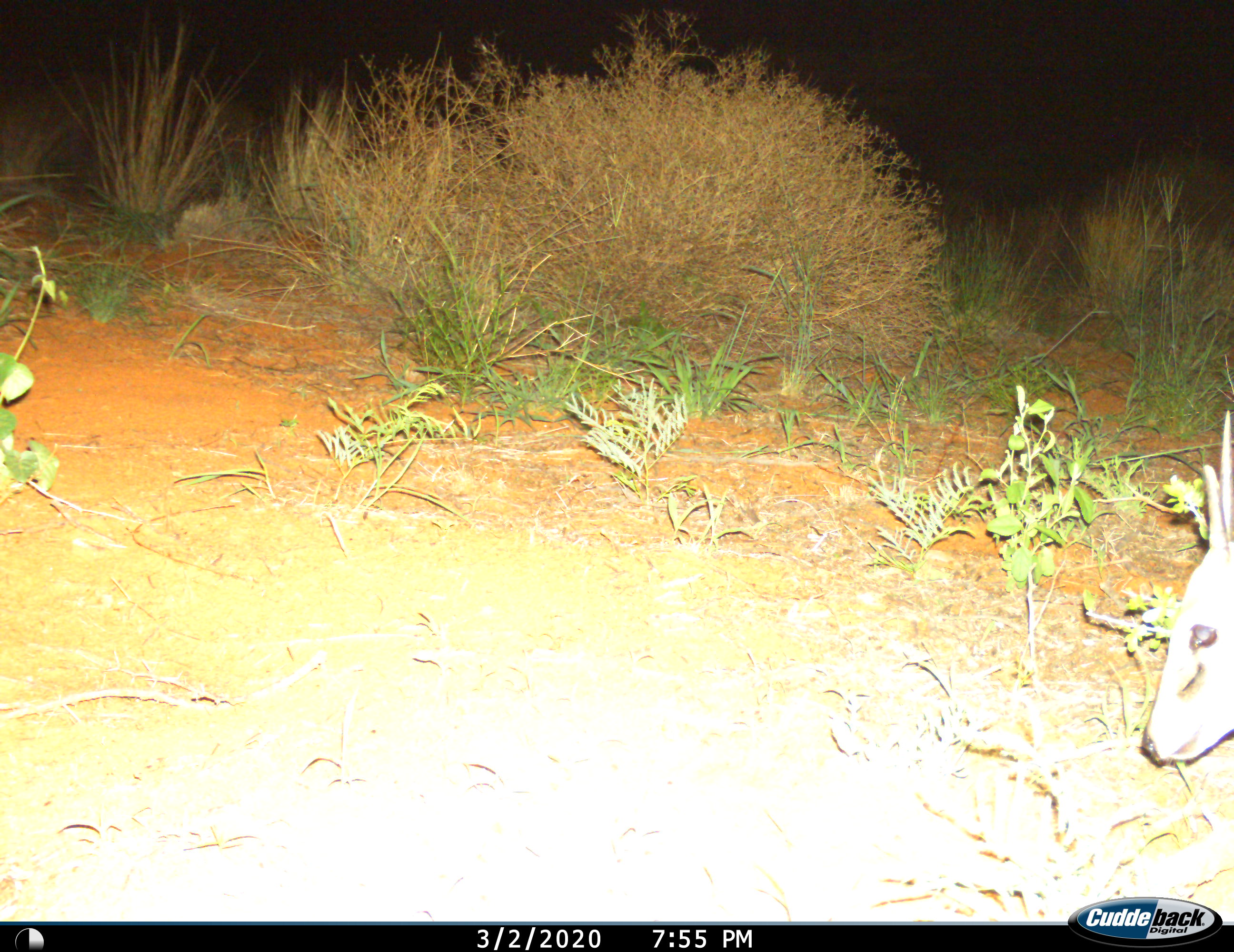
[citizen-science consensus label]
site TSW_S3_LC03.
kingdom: Animalia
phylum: Chordata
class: Mammalia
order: Artiodactyla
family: Bovidae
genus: Sylvicapra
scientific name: Sylvicapra grimmia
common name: common duiker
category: duikercommongrey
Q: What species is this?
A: Duikercommongrey (common duiker) (Sylvicapra grimmia).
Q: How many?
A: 1.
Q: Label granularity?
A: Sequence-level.